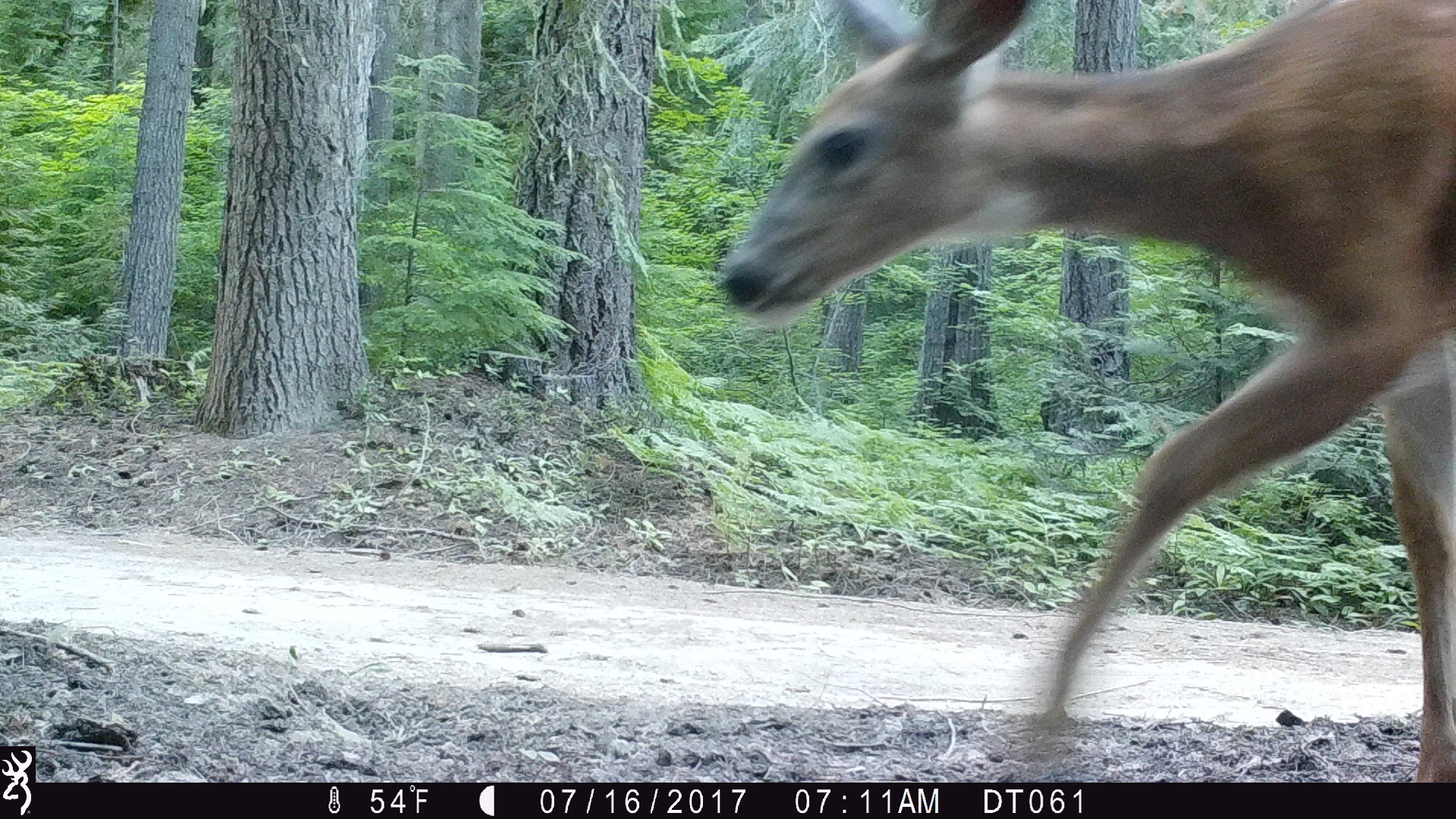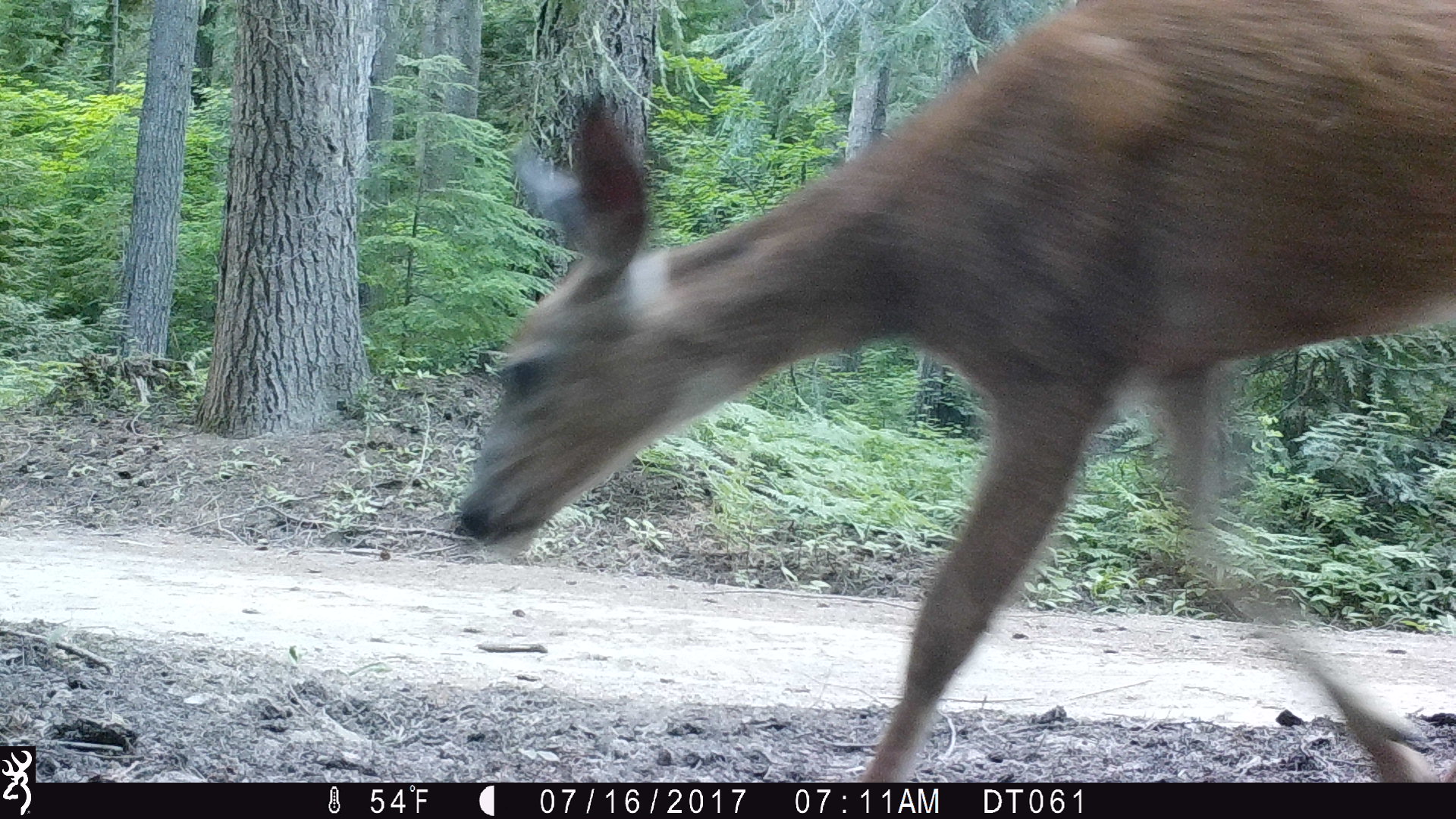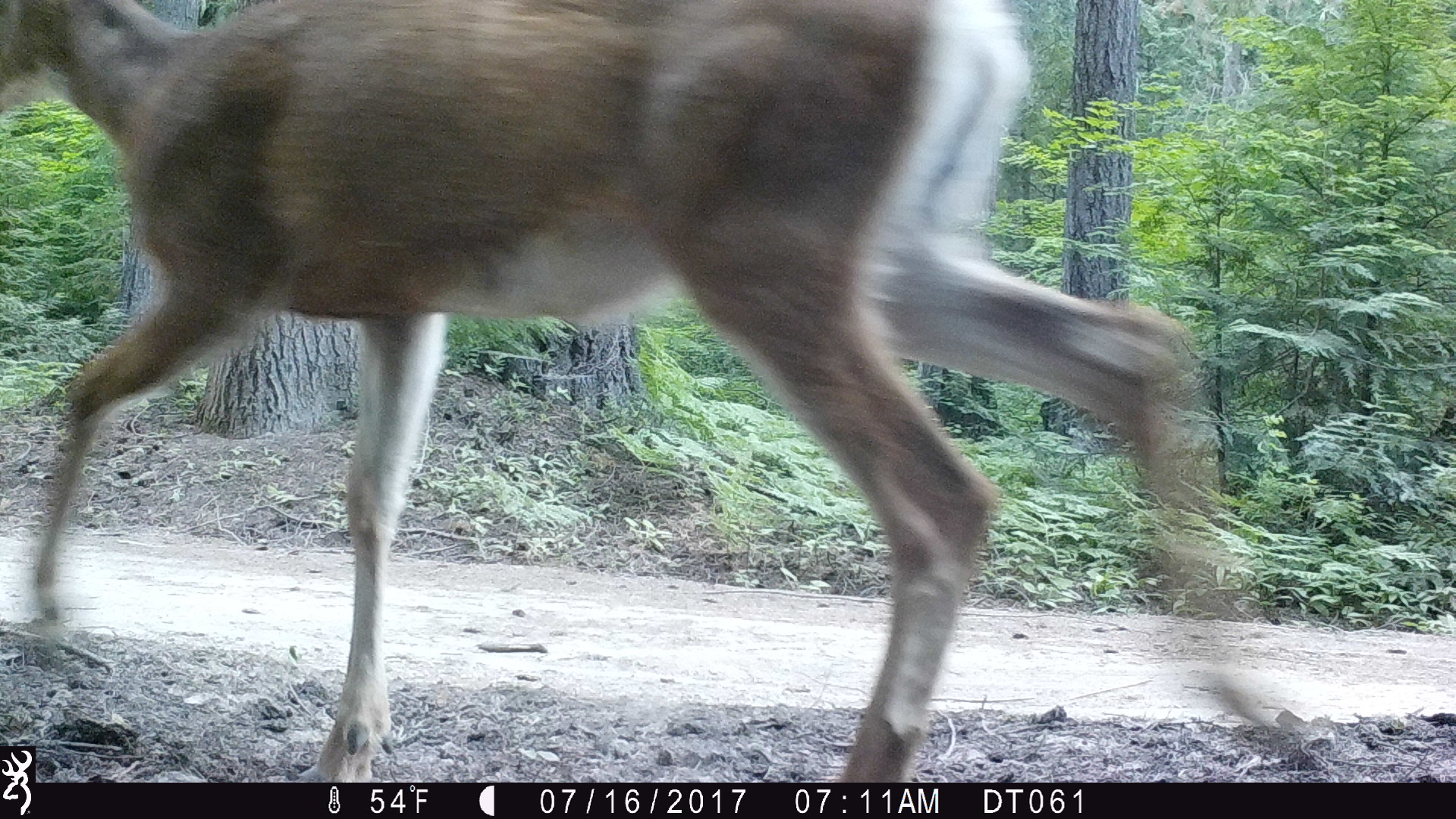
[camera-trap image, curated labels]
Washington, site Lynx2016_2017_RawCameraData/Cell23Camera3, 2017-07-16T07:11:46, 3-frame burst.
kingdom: Animalia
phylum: Chordata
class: Mammalia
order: Artiodactyla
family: Cervidae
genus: Odocoileus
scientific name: Odocoileus hemionus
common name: mule deer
Odocoileus hemionus (mule deer). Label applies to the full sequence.